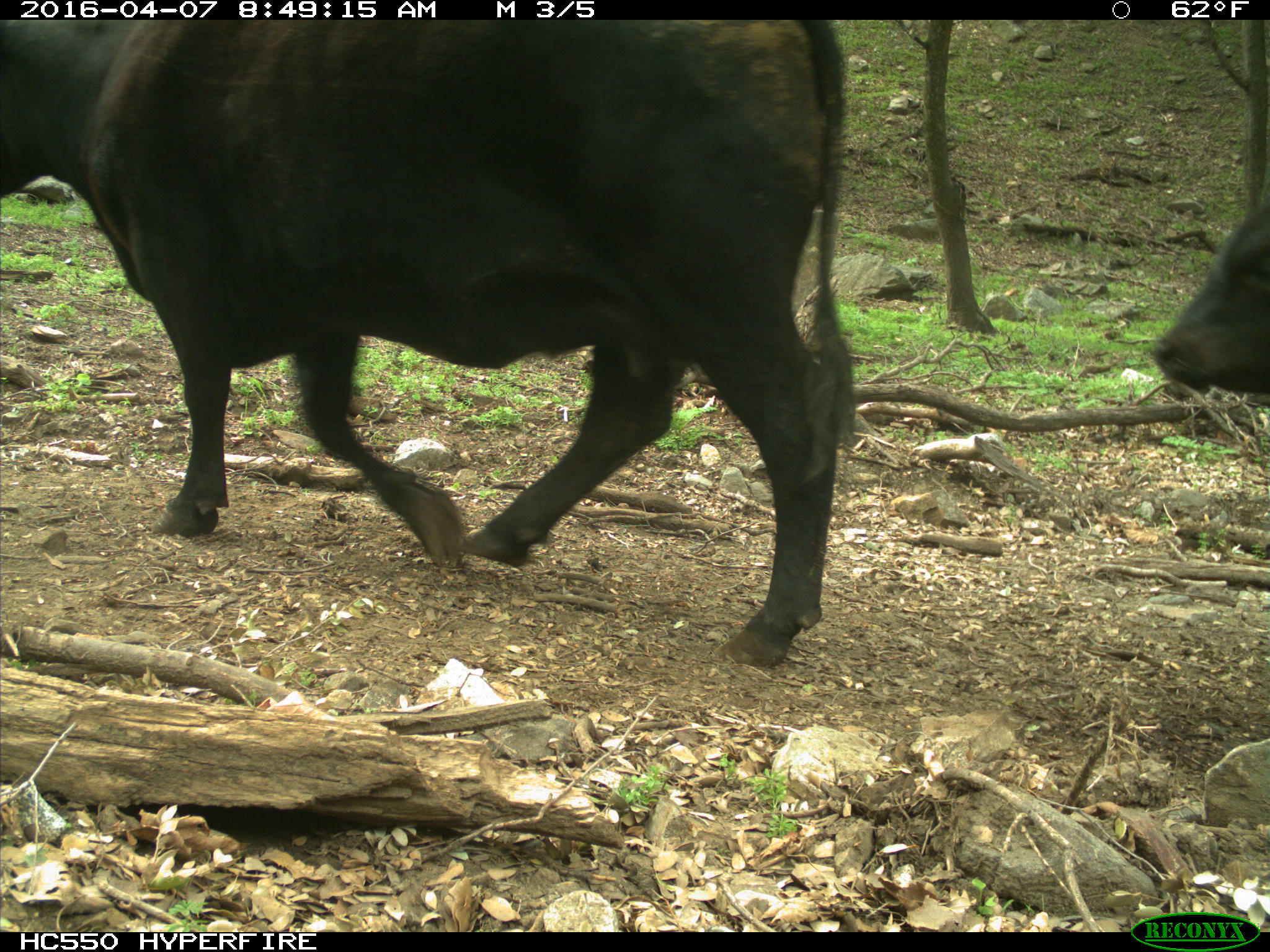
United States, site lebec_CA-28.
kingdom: Animalia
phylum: Chordata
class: Mammalia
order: Artiodactyla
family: Bovidae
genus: Bos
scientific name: Bos taurus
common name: domestic cow